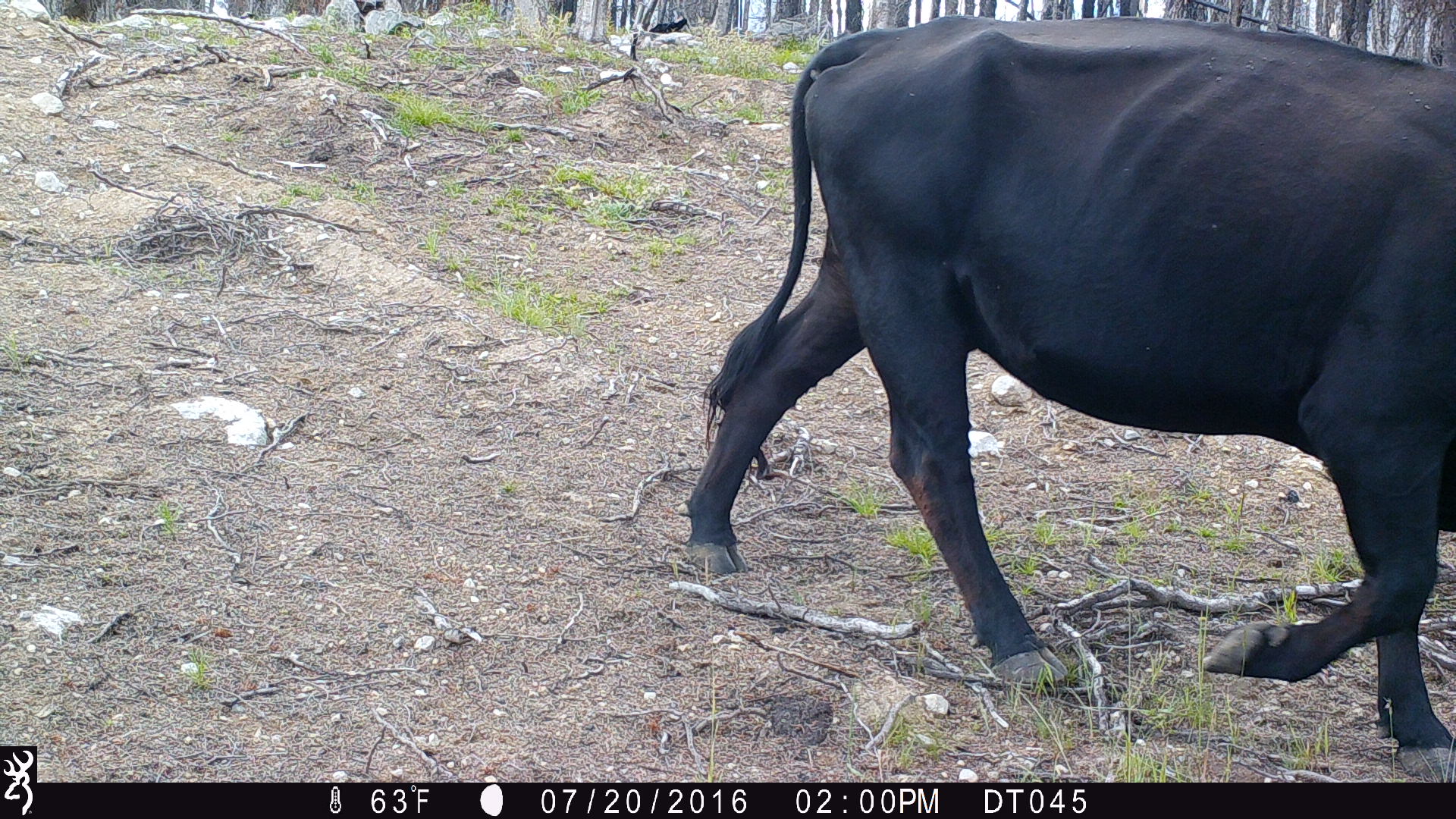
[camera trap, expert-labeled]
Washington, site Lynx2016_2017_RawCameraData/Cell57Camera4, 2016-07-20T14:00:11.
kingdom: Animalia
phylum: Chordata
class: Mammalia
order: Artiodactyla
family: Bovidae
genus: Bos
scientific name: Bos taurus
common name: domestic cattle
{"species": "domestic cattle (Bos taurus)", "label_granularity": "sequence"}